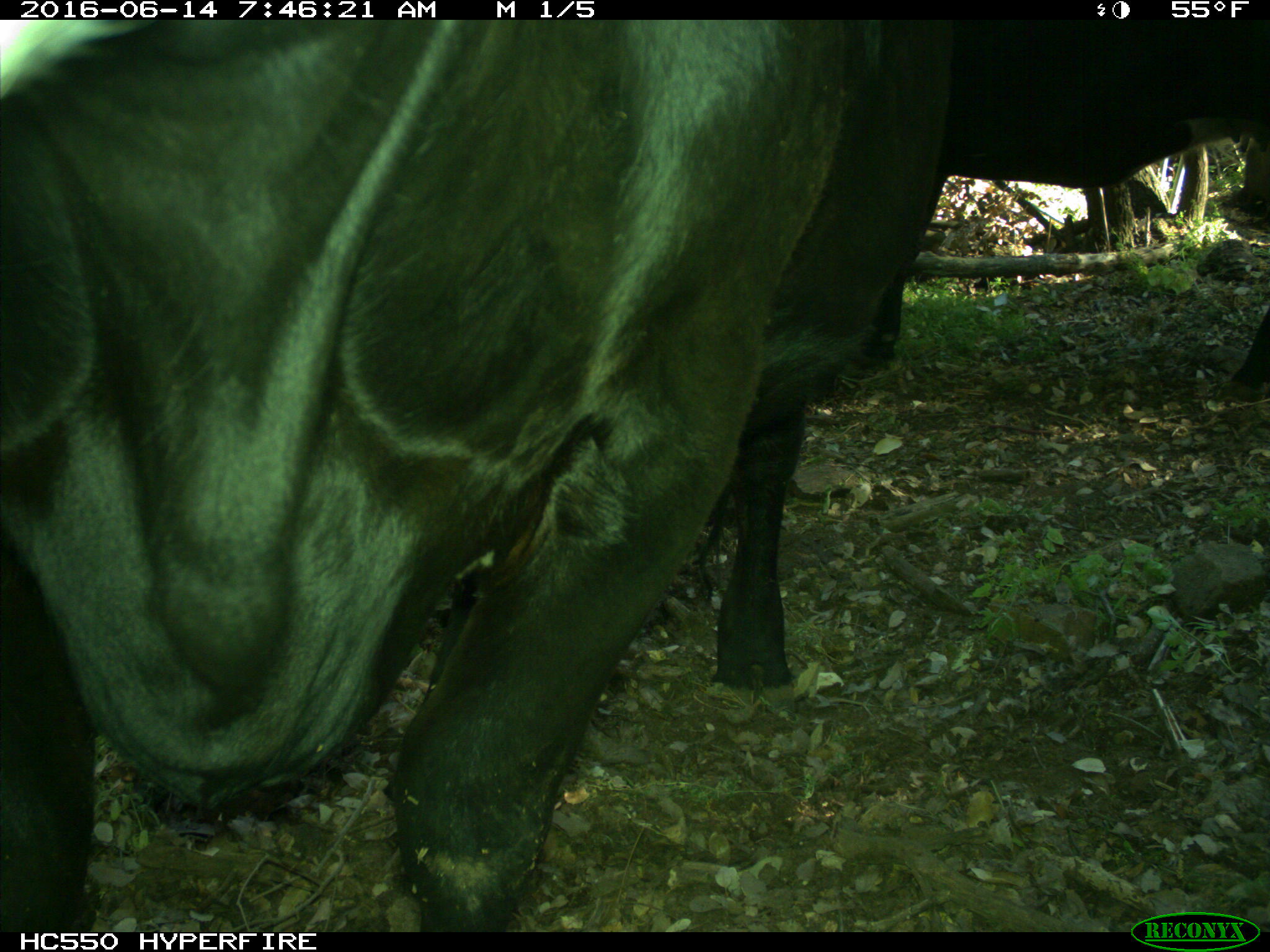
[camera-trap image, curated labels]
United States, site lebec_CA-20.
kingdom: Animalia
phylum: Chordata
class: Mammalia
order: Artiodactyla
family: Bovidae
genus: Bos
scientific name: Bos taurus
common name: domestic cow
Bos taurus (domestic cow).